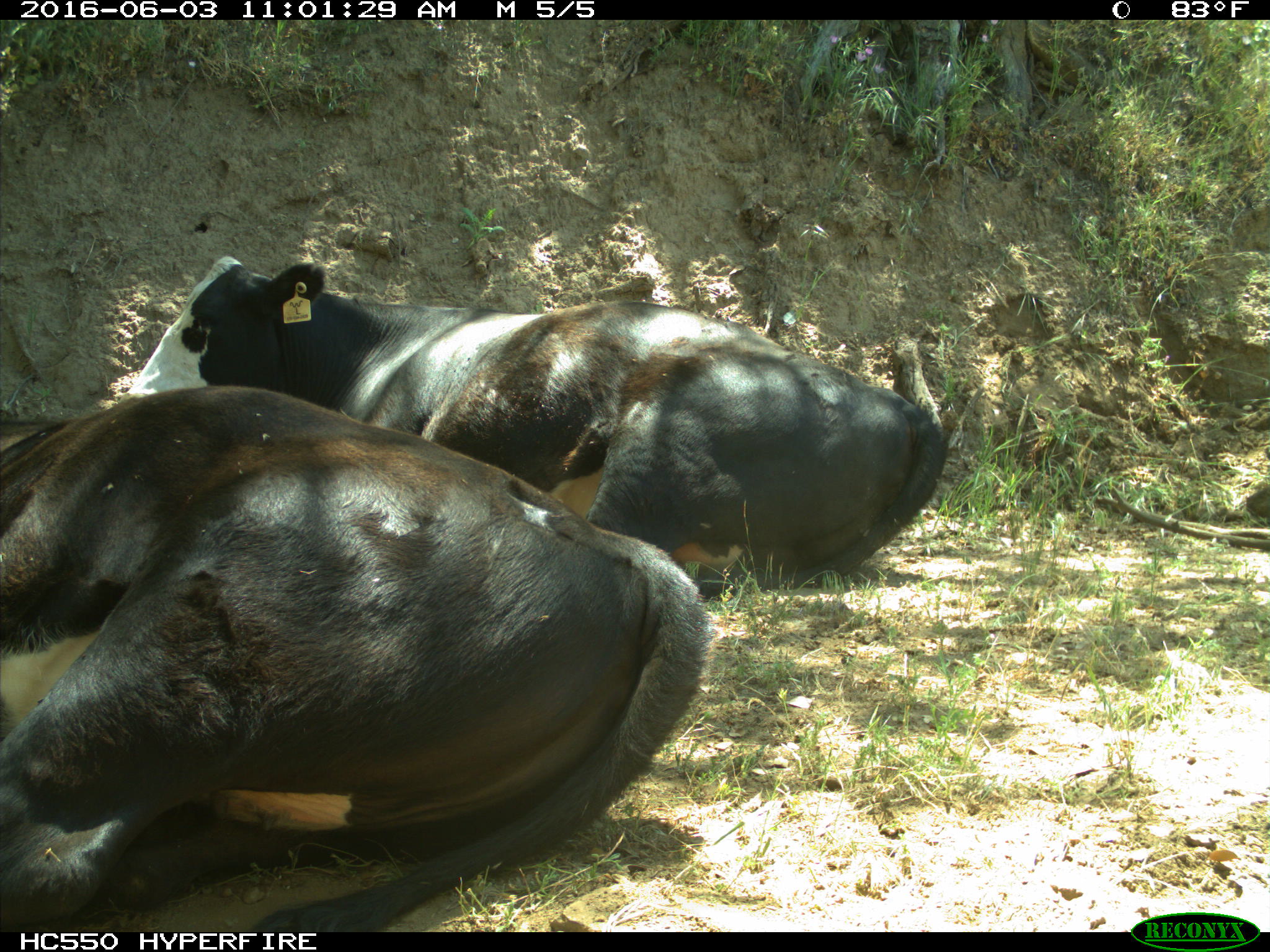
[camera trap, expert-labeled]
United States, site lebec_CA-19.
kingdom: Animalia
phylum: Chordata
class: Mammalia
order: Artiodactyla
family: Bovidae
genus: Bos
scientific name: Bos taurus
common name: domestic cow